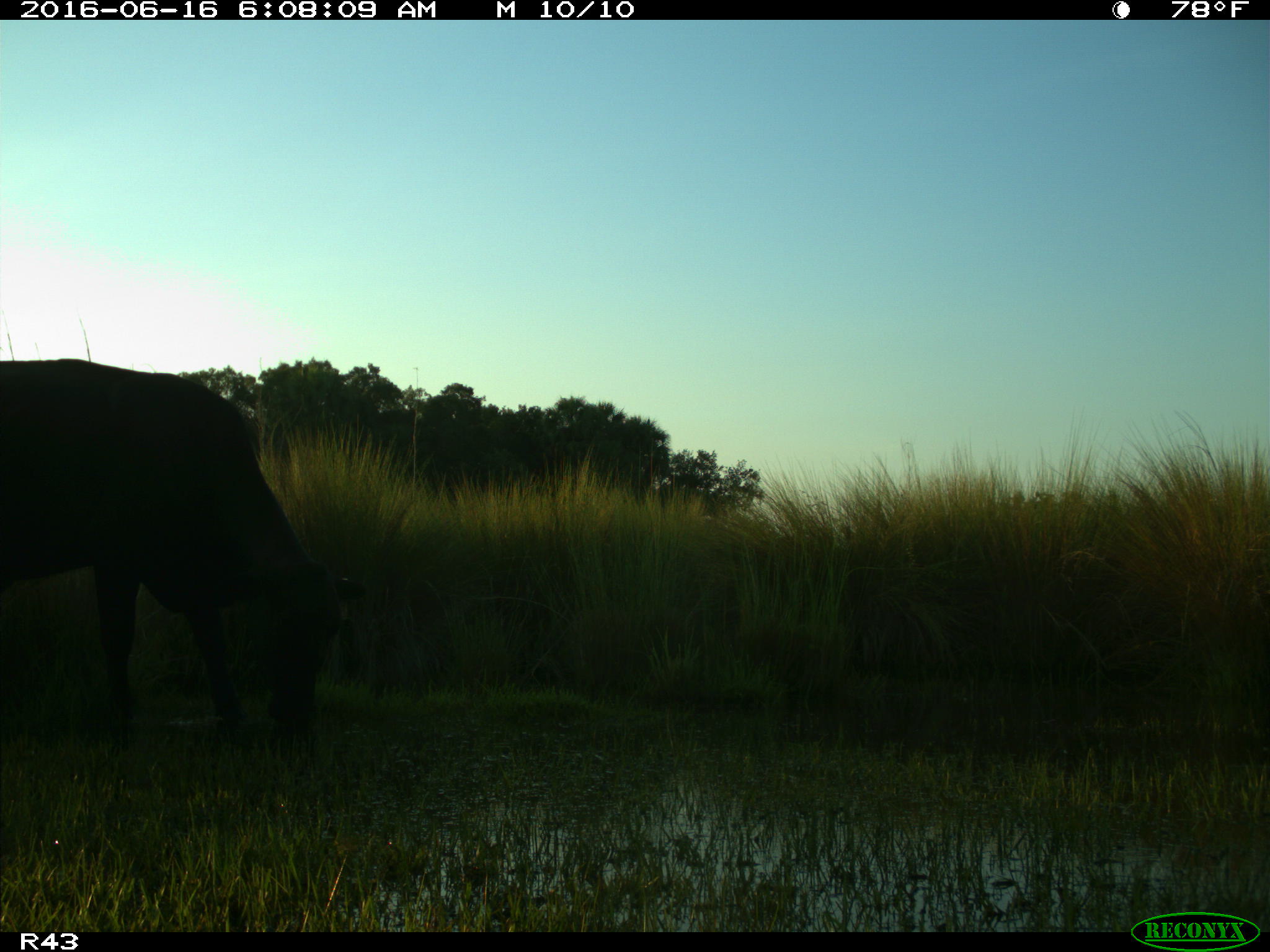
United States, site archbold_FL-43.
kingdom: Animalia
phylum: Chordata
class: Mammalia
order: Artiodactyla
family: Bovidae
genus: Bos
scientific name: Bos taurus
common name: domestic cow